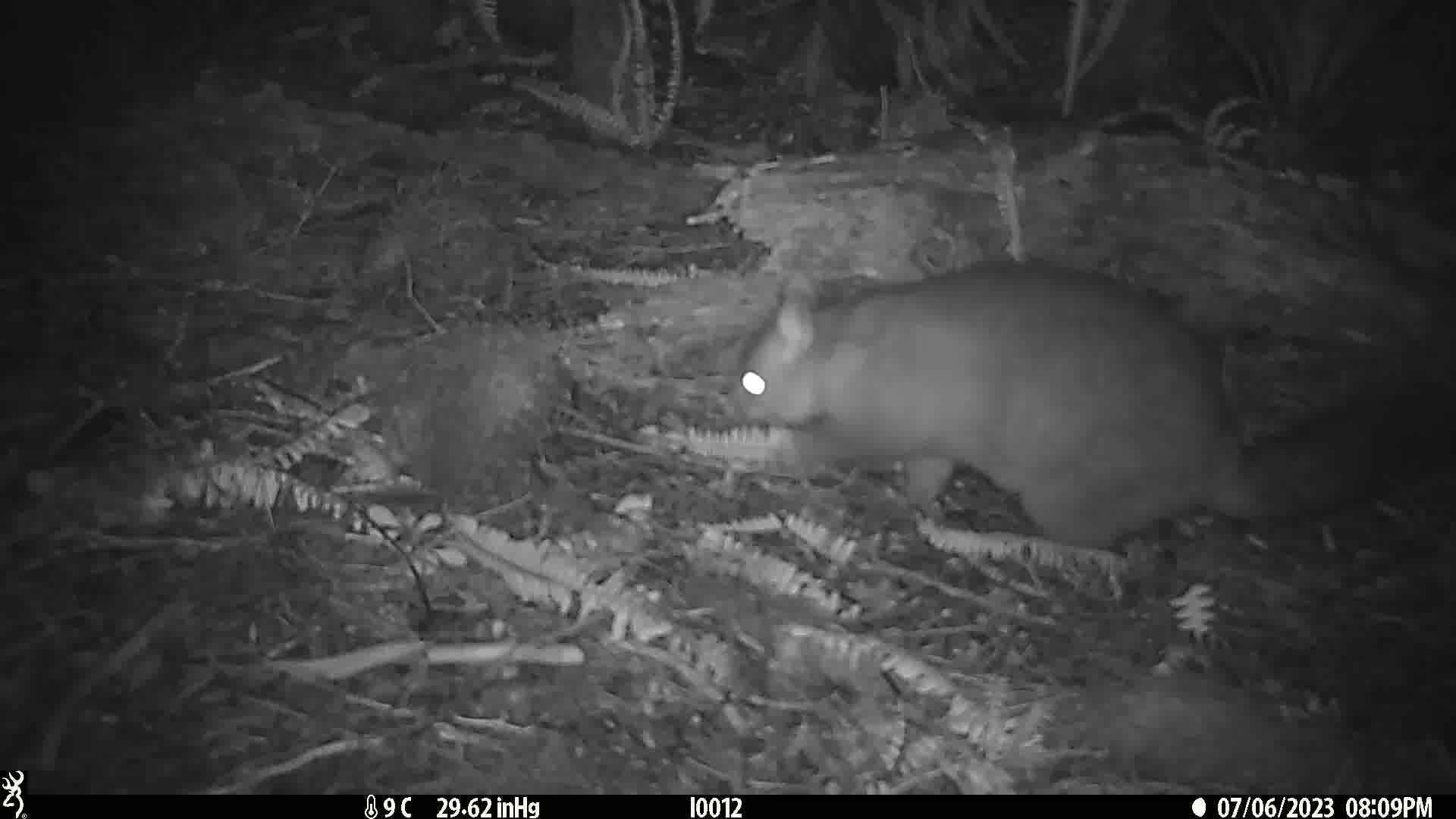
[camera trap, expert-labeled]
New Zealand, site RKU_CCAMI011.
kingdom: Animalia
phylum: Chordata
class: Mammalia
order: Diprotodontia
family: Phalangeridae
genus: Trichosurus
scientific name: Trichosurus vulpecula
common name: common brushtail possum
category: possum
Possum (common brushtail possum) (Trichosurus vulpecula).